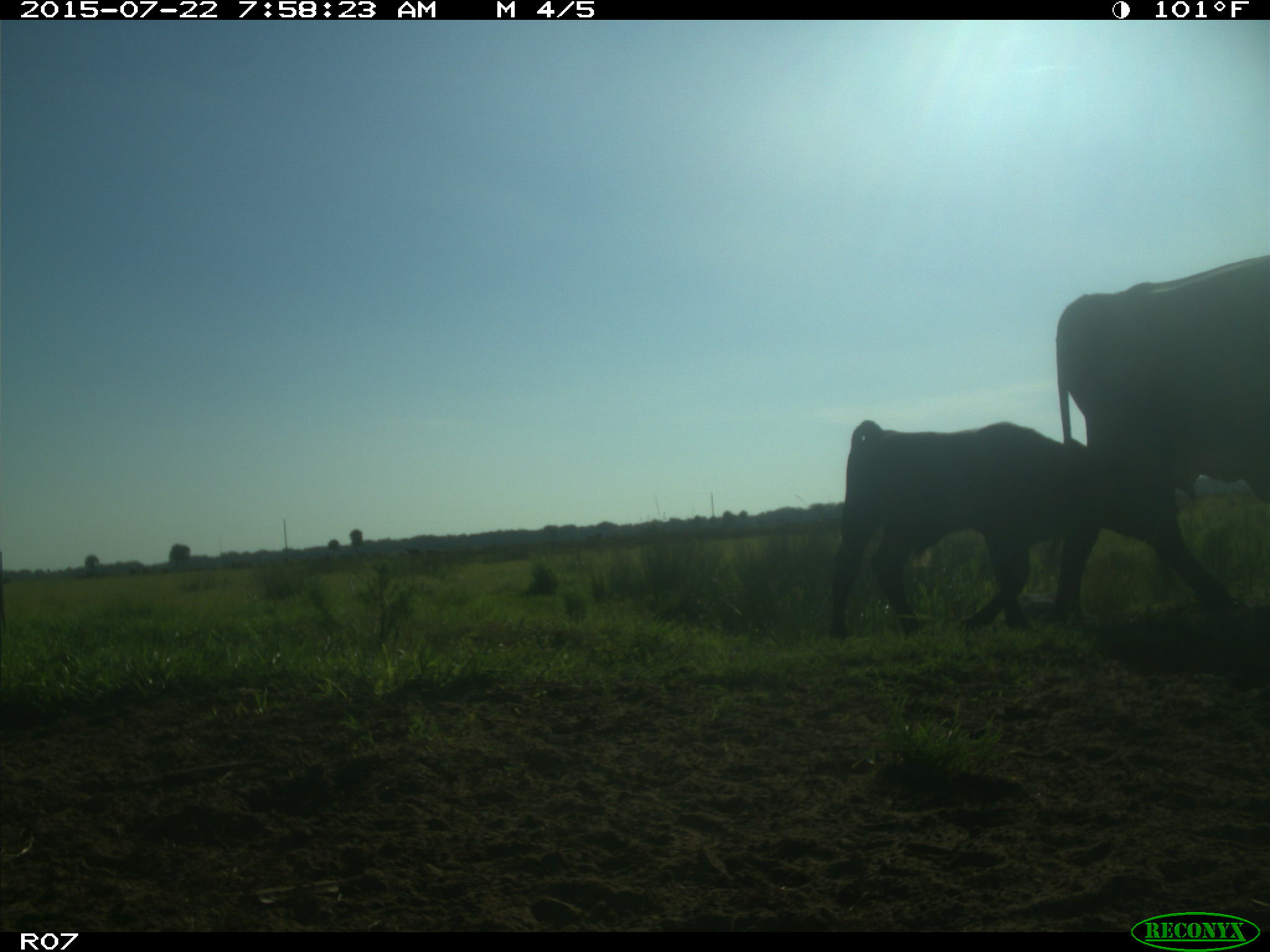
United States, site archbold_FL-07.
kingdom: Animalia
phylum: Chordata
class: Mammalia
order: Artiodactyla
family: Bovidae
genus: Bos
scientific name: Bos taurus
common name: domestic cow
Bos taurus (domestic cow).